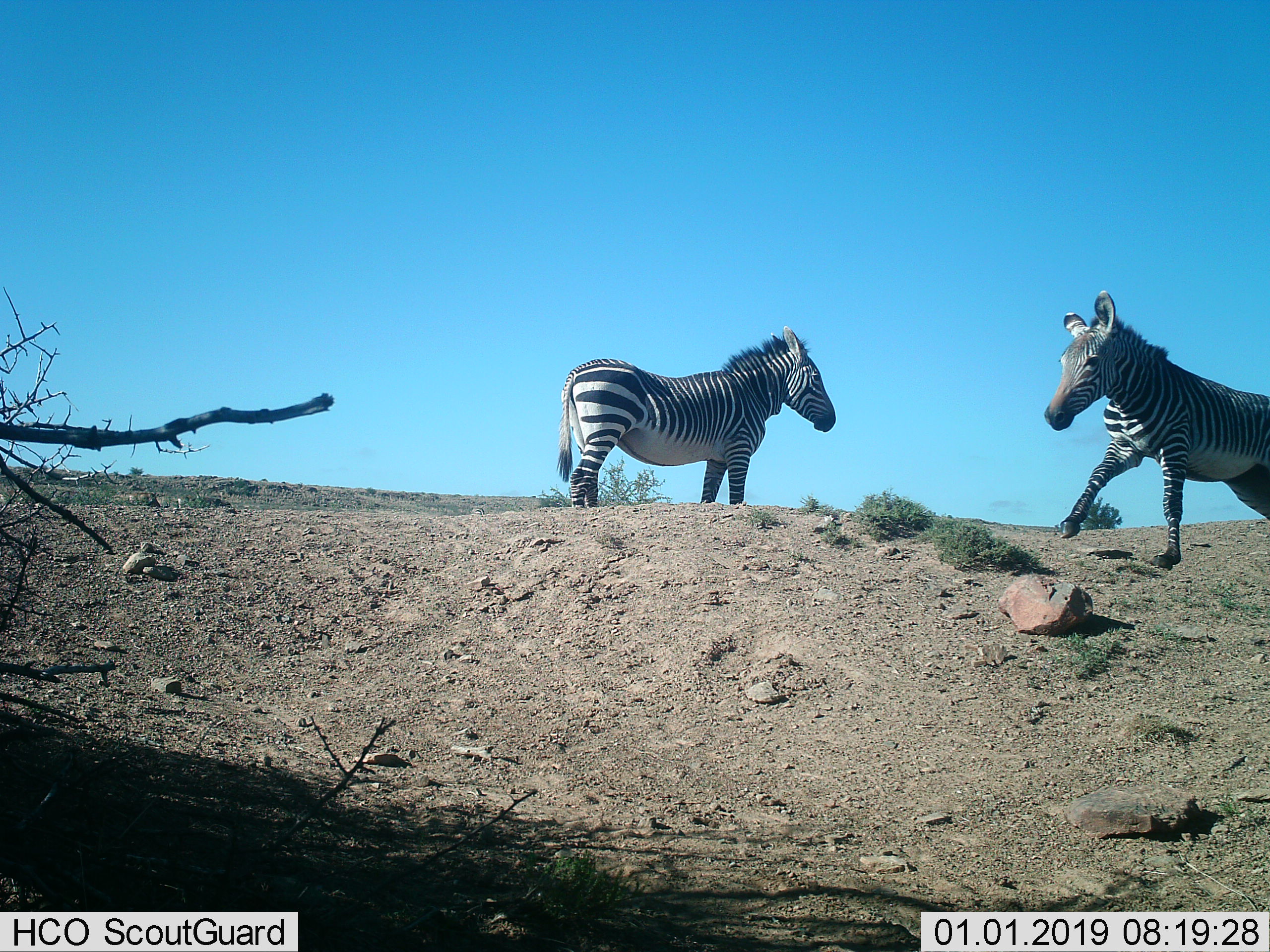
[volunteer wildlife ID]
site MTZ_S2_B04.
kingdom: Animalia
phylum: Chordata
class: Mammalia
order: Perissodactyla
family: Equidae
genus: Equus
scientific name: Equus zebra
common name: mountain zebra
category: zebramountain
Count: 2.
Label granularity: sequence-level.